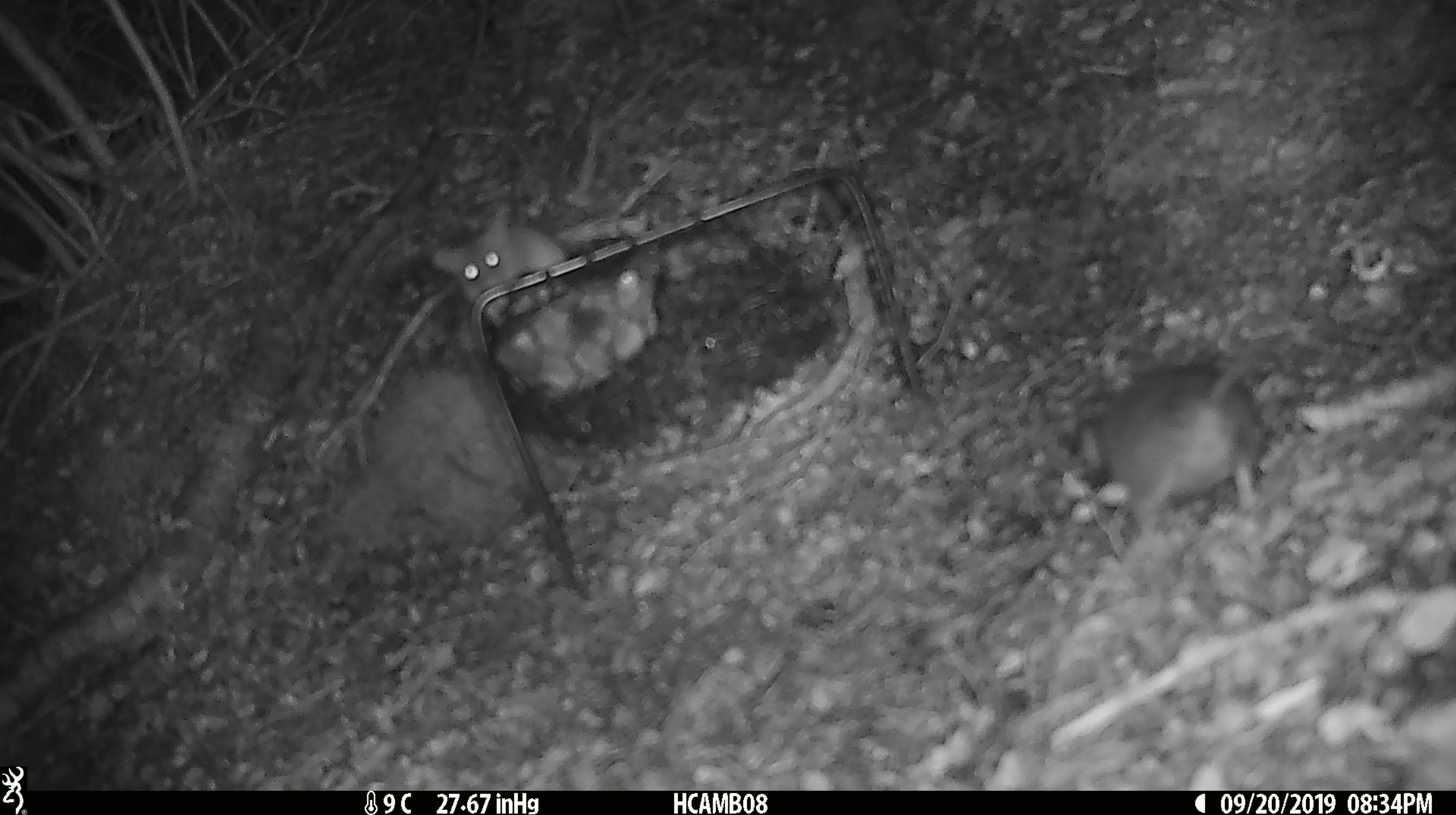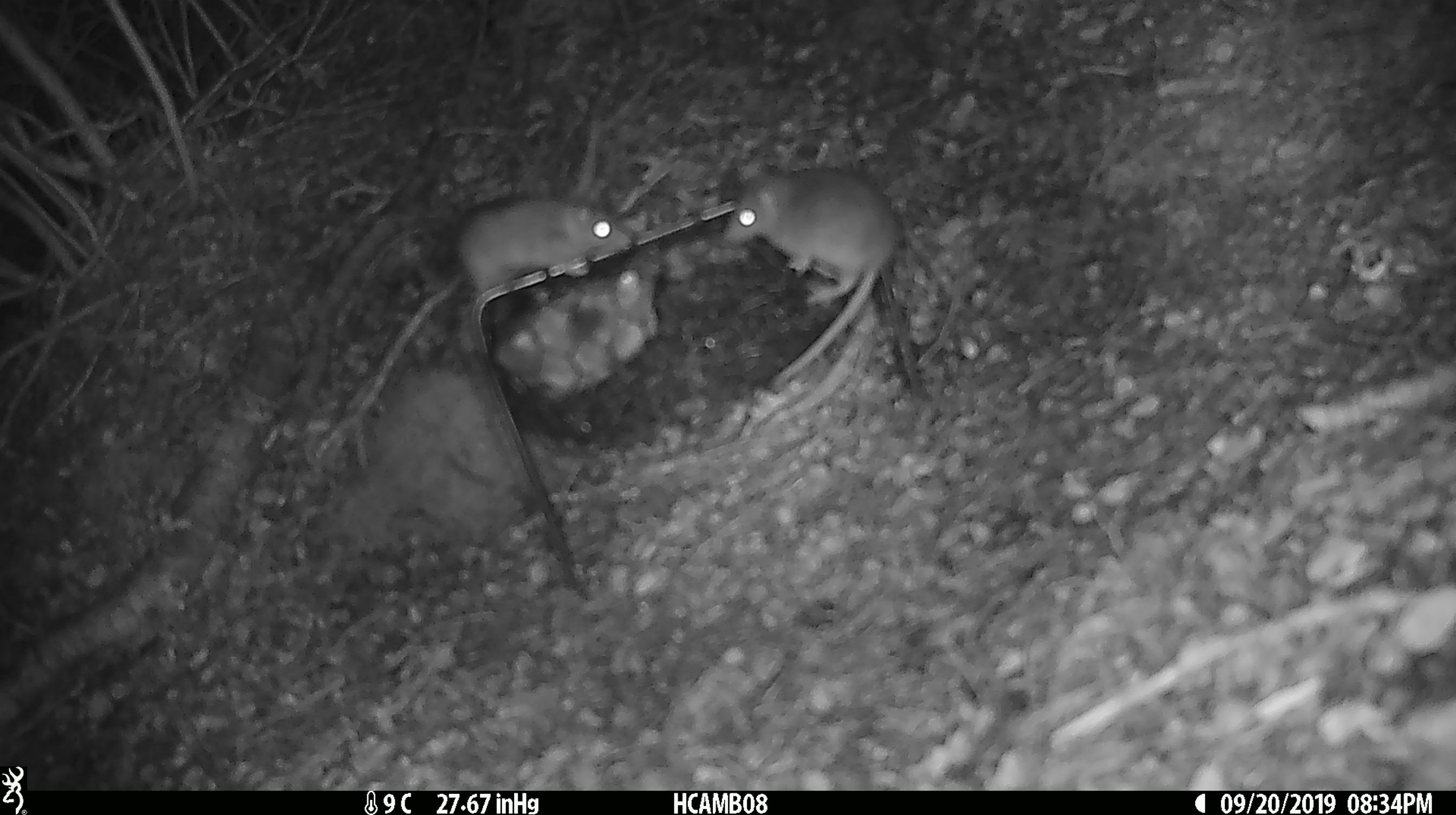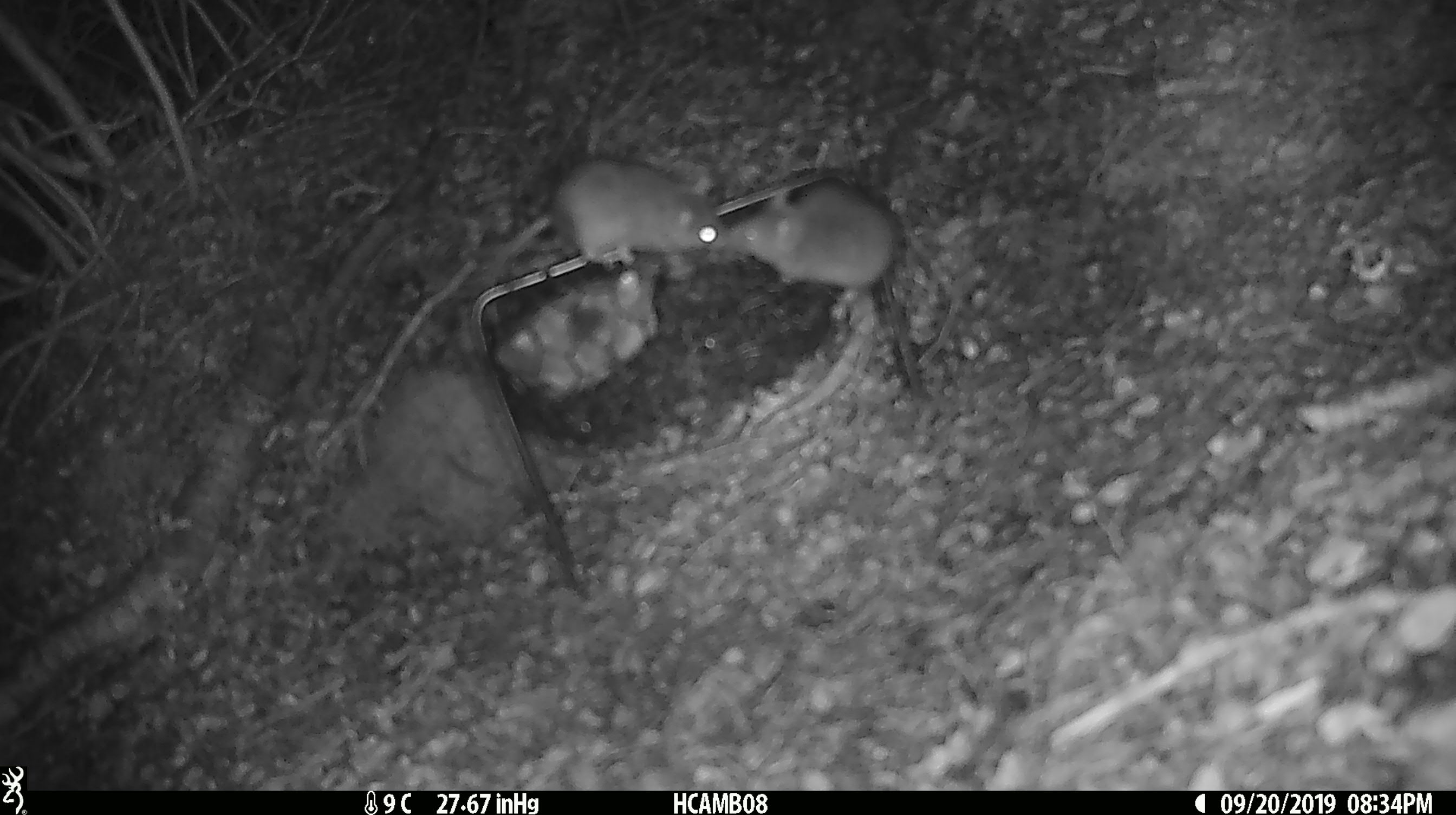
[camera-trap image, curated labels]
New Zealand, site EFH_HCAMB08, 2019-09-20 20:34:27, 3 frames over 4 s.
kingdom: Animalia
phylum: Chordata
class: Mammalia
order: Rodentia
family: Muridae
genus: Mus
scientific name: Mus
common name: mouse